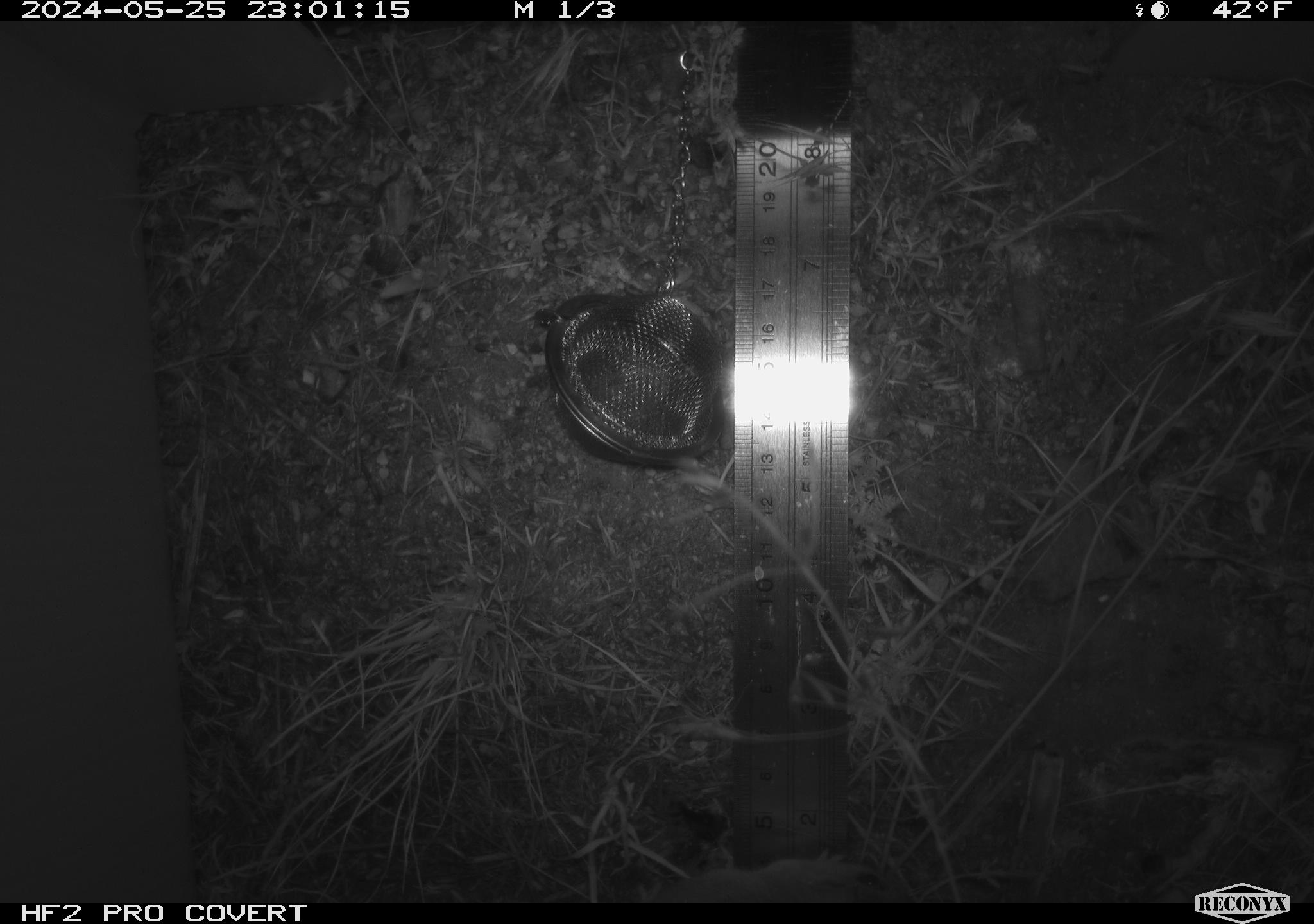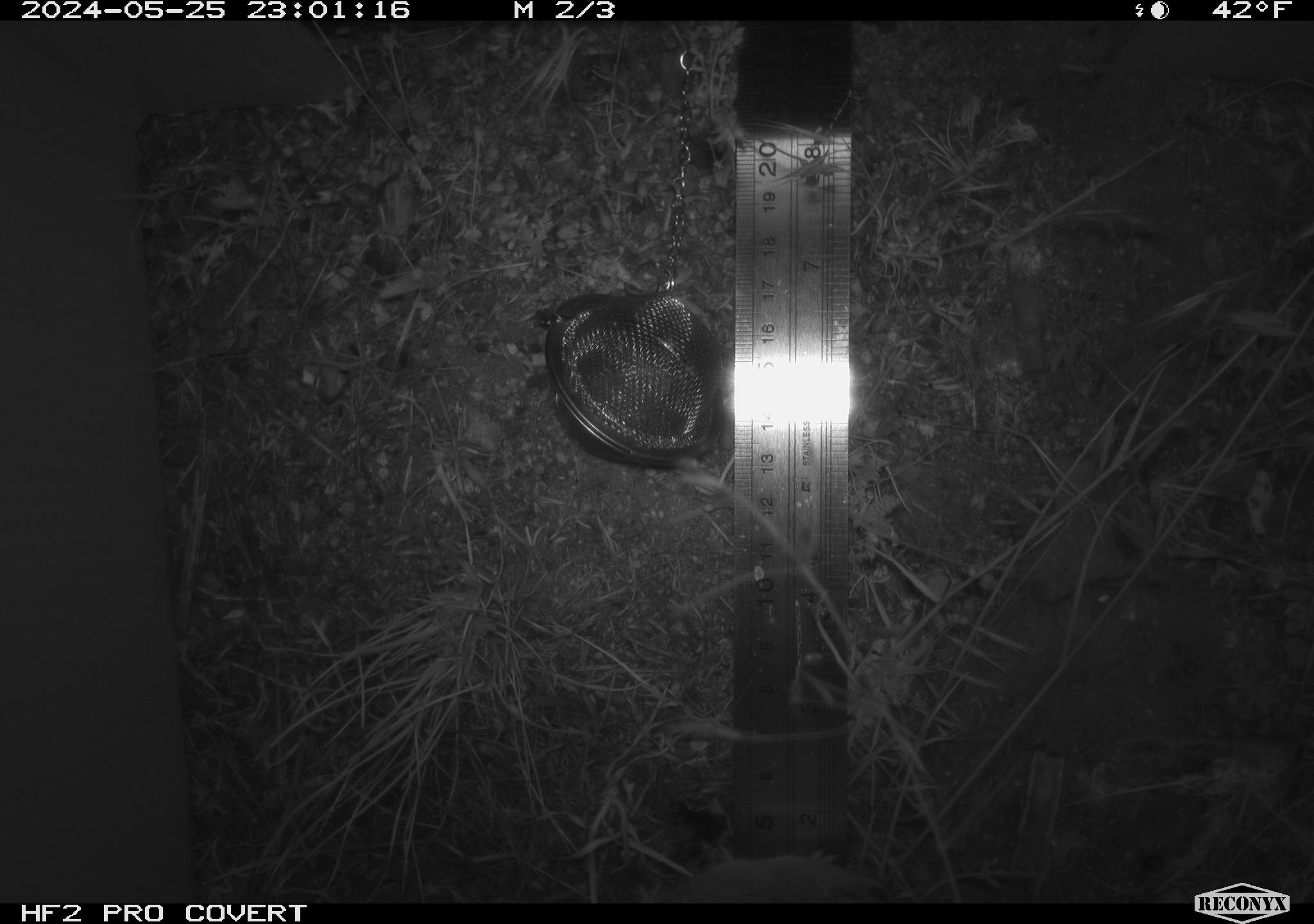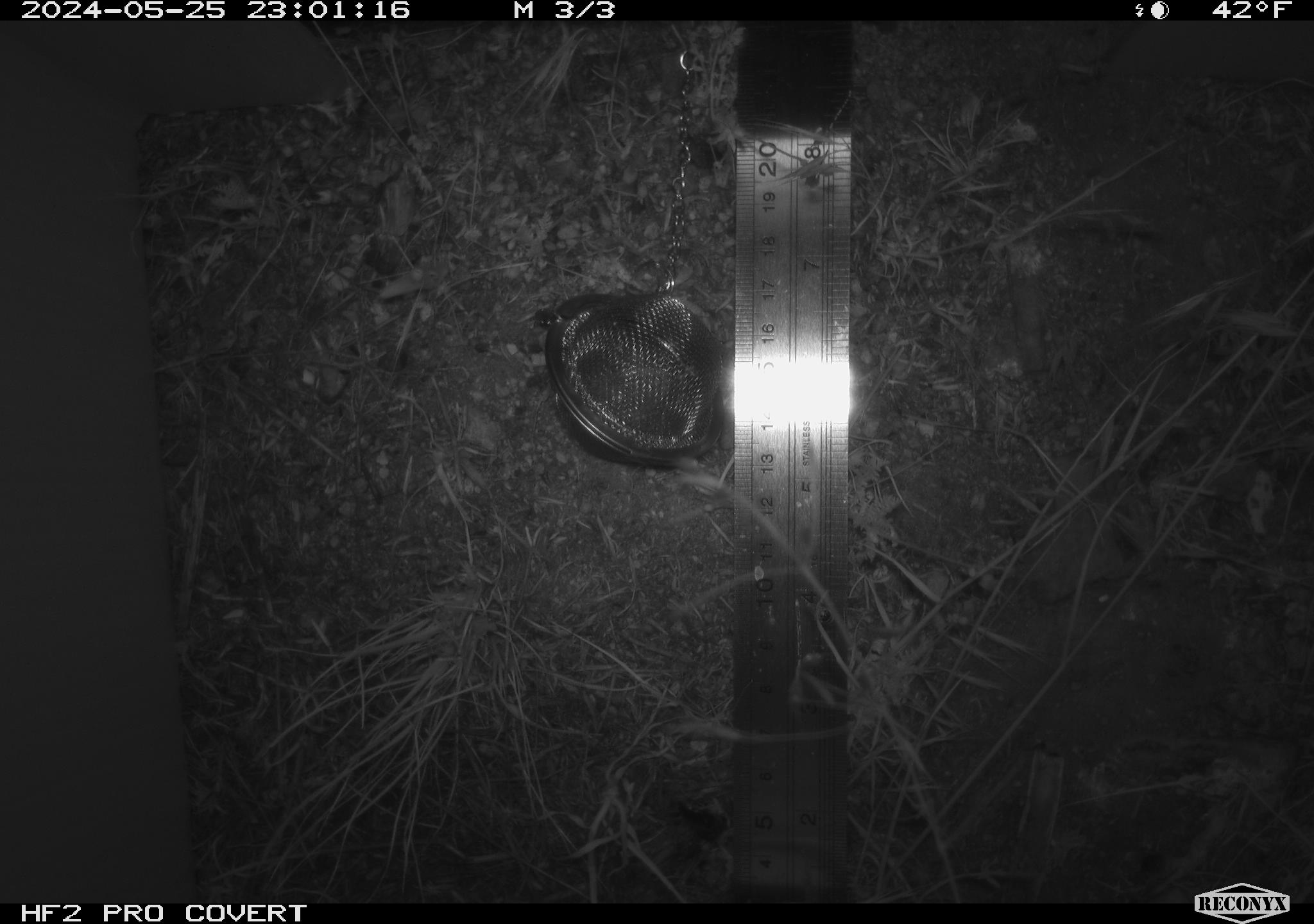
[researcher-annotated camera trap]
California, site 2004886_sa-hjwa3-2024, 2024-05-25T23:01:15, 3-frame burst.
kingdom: Animalia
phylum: Chordata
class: Mammalia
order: Rodentia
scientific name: Rodentia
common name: rodent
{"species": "rodent (Rodentia)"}